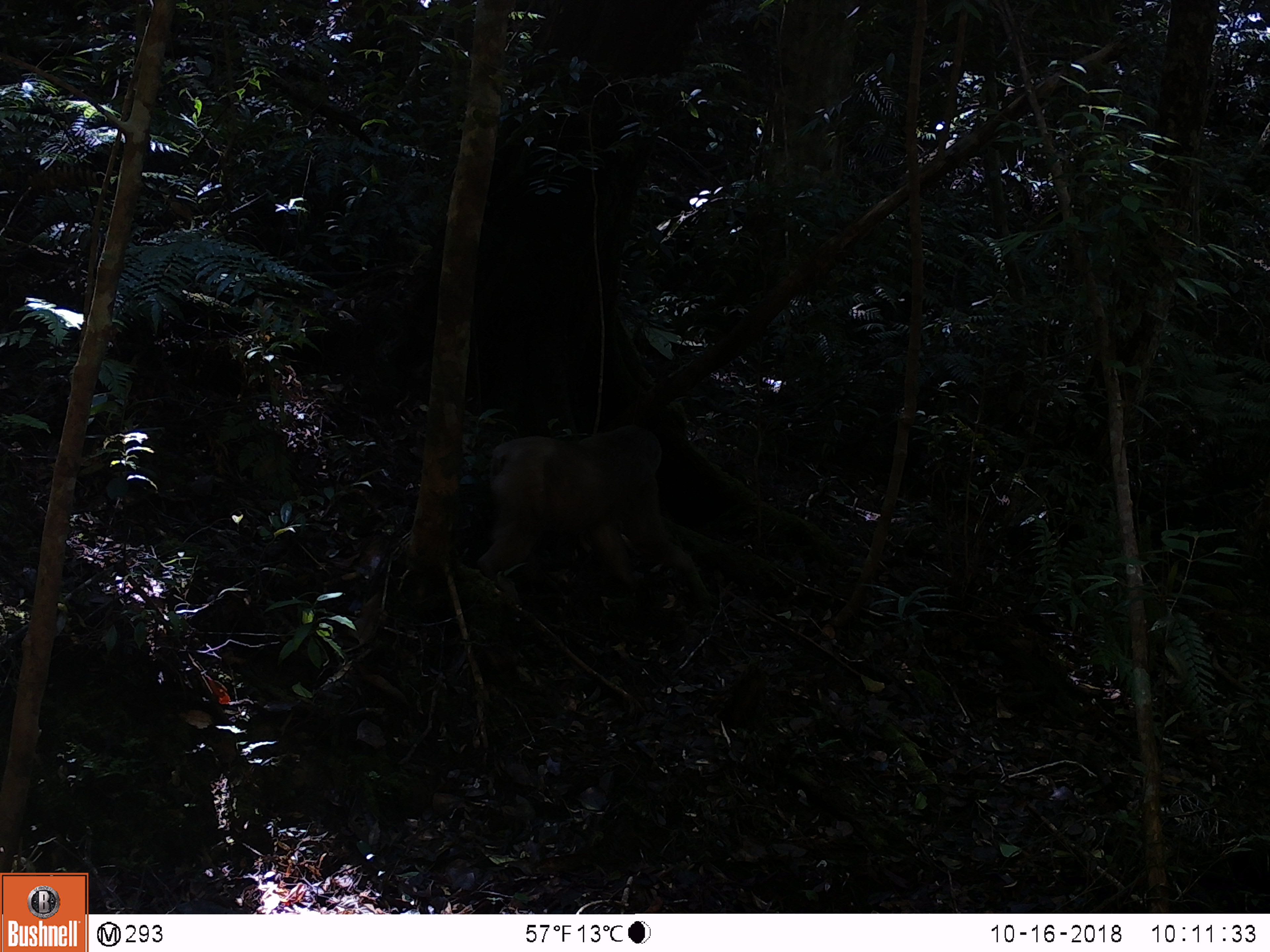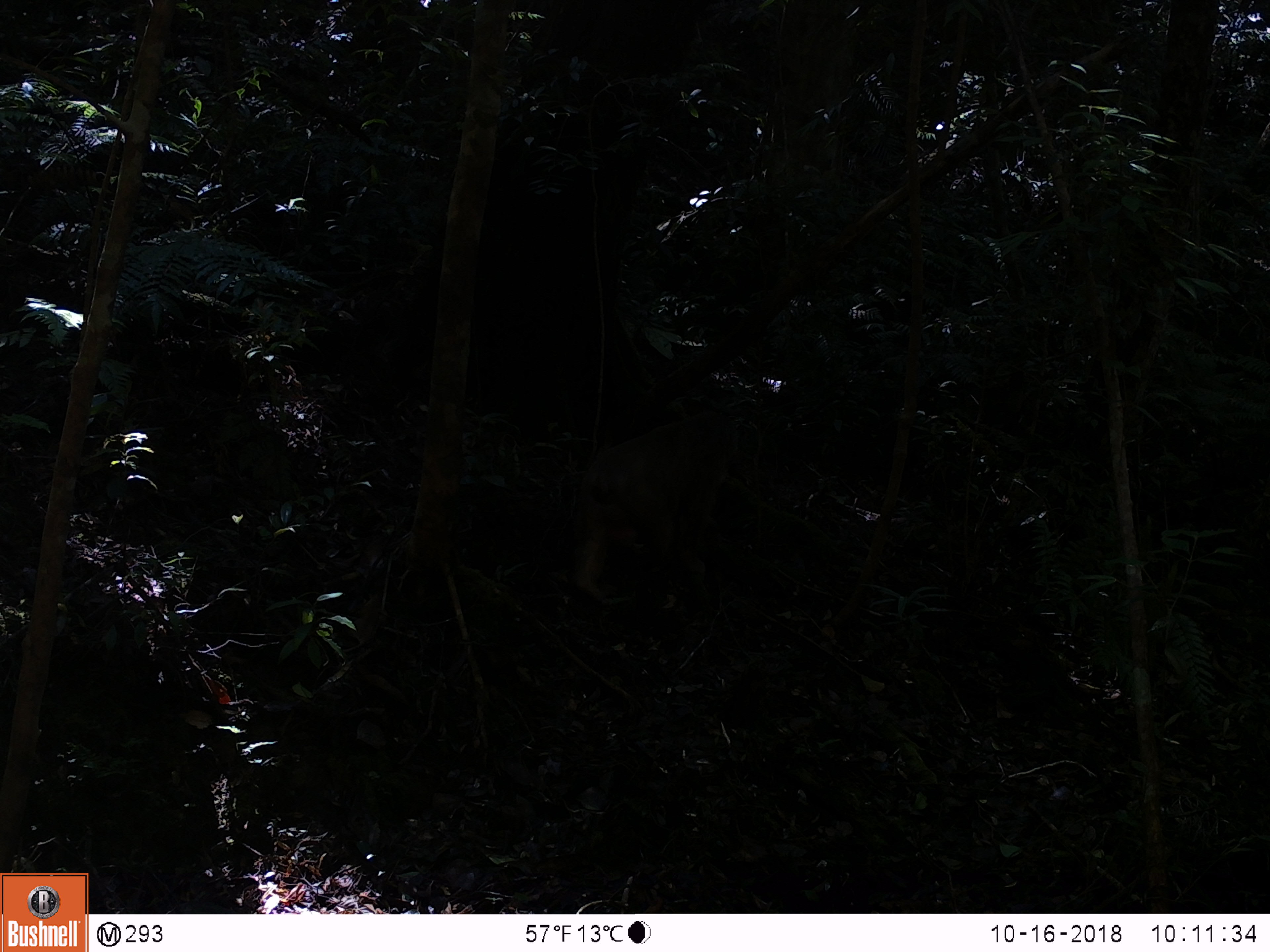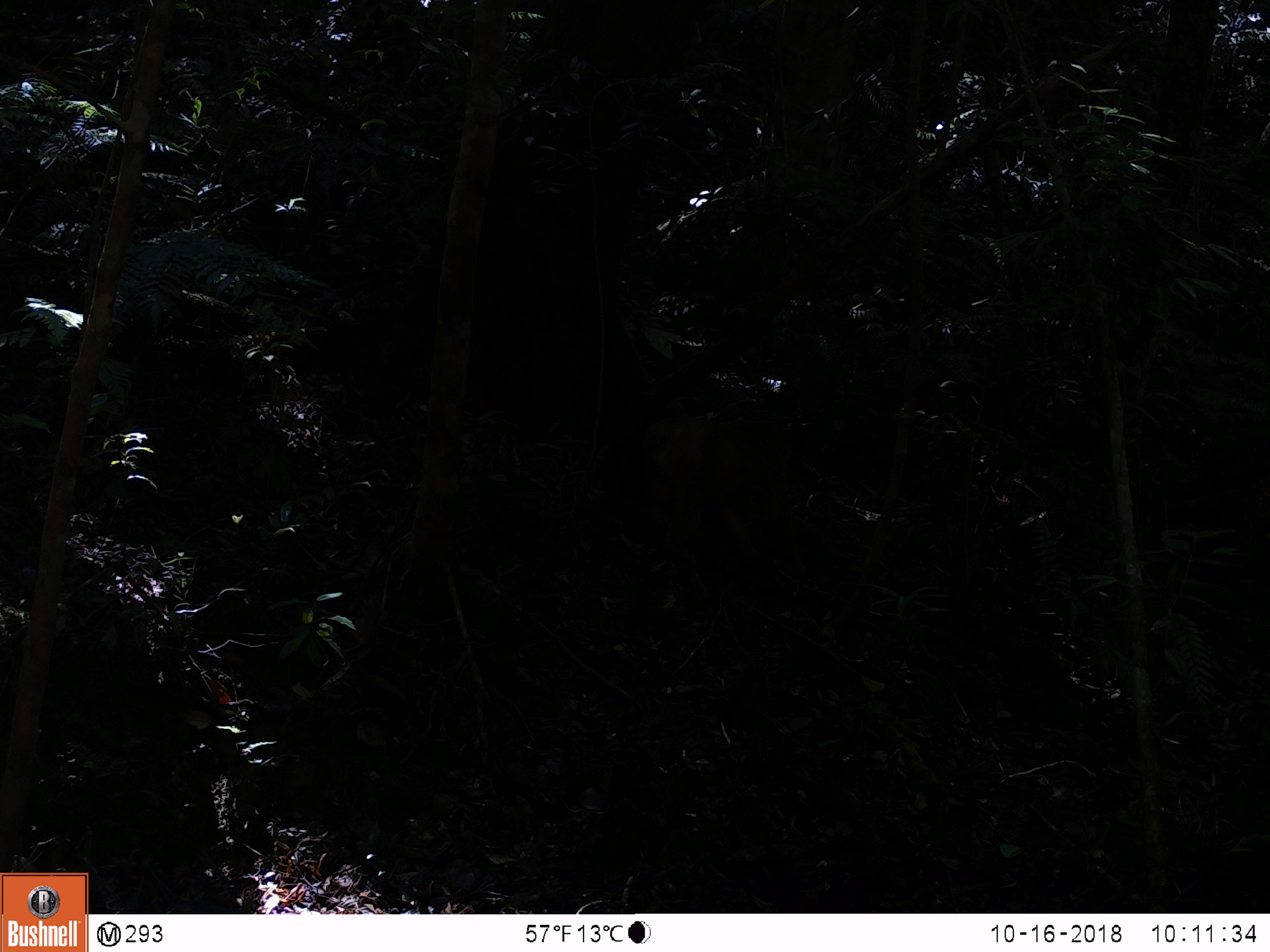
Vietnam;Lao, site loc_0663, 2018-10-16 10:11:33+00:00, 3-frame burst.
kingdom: Animalia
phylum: Chordata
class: Mammalia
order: Primates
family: Cercopithecidae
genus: Macaca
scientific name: Macaca arctoides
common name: stump-tailed macaque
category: stump tailed macaque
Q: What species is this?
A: Stump tailed macaque (stump-tailed macaque) (Macaca arctoides).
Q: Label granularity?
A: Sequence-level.